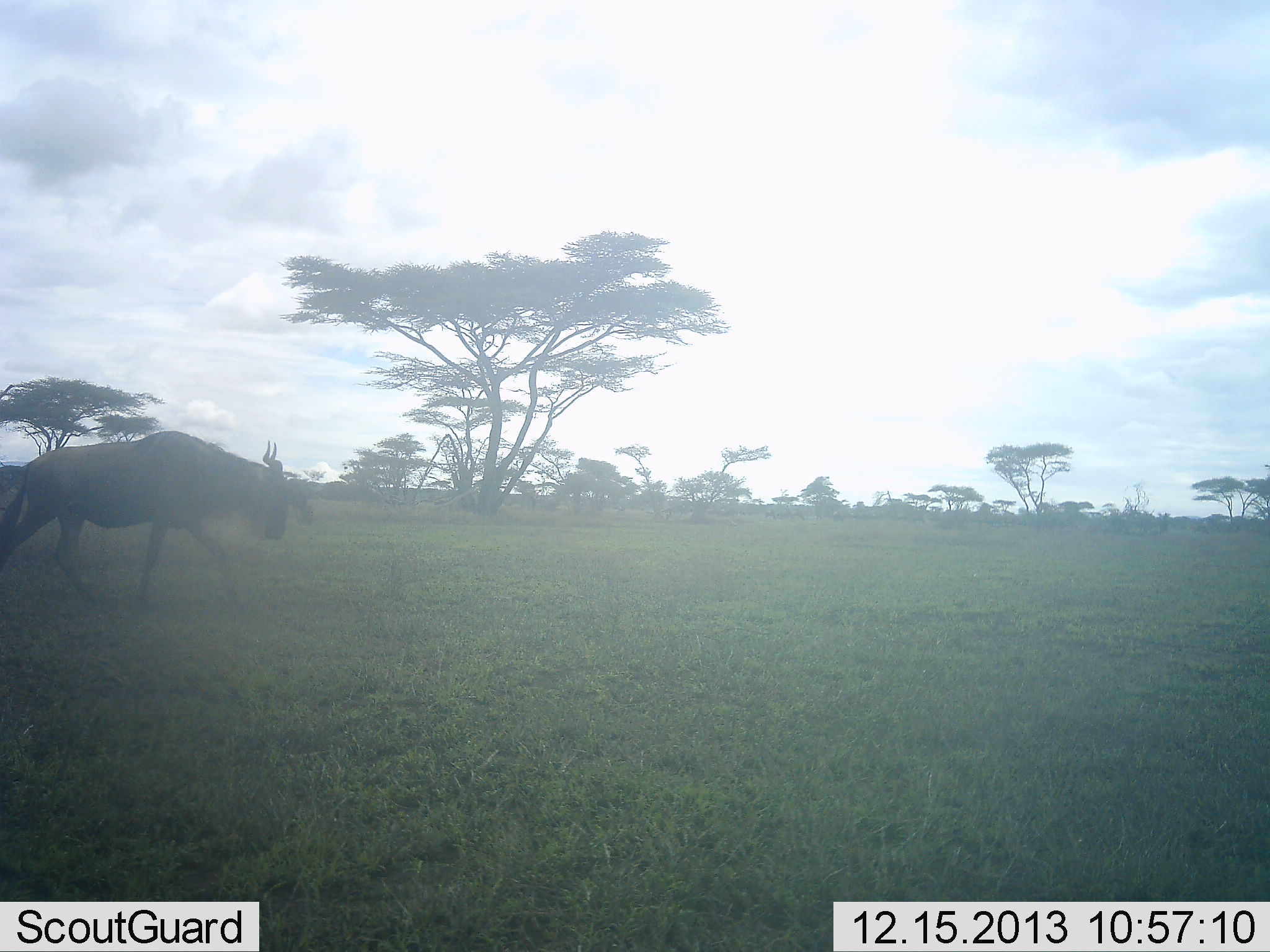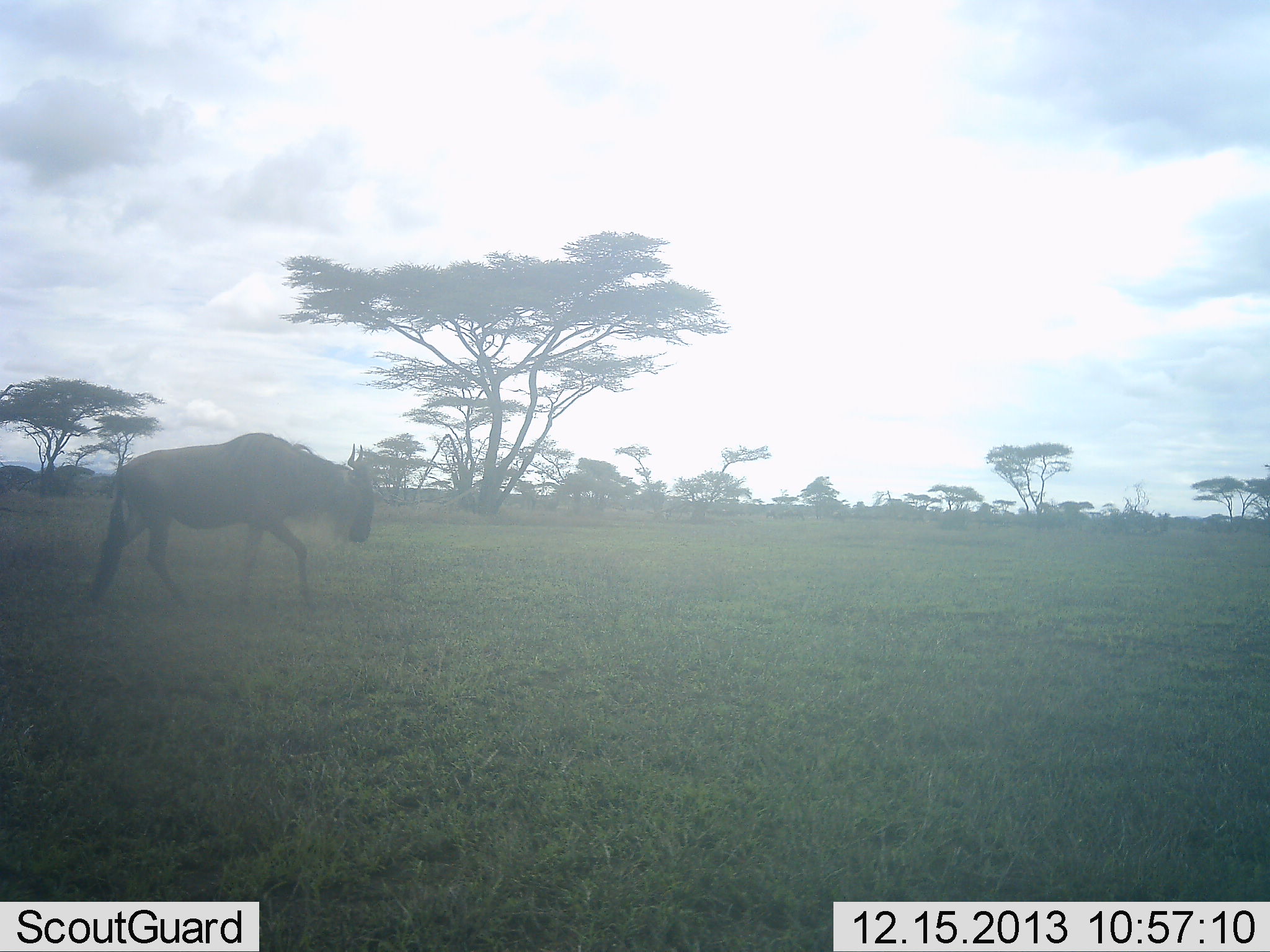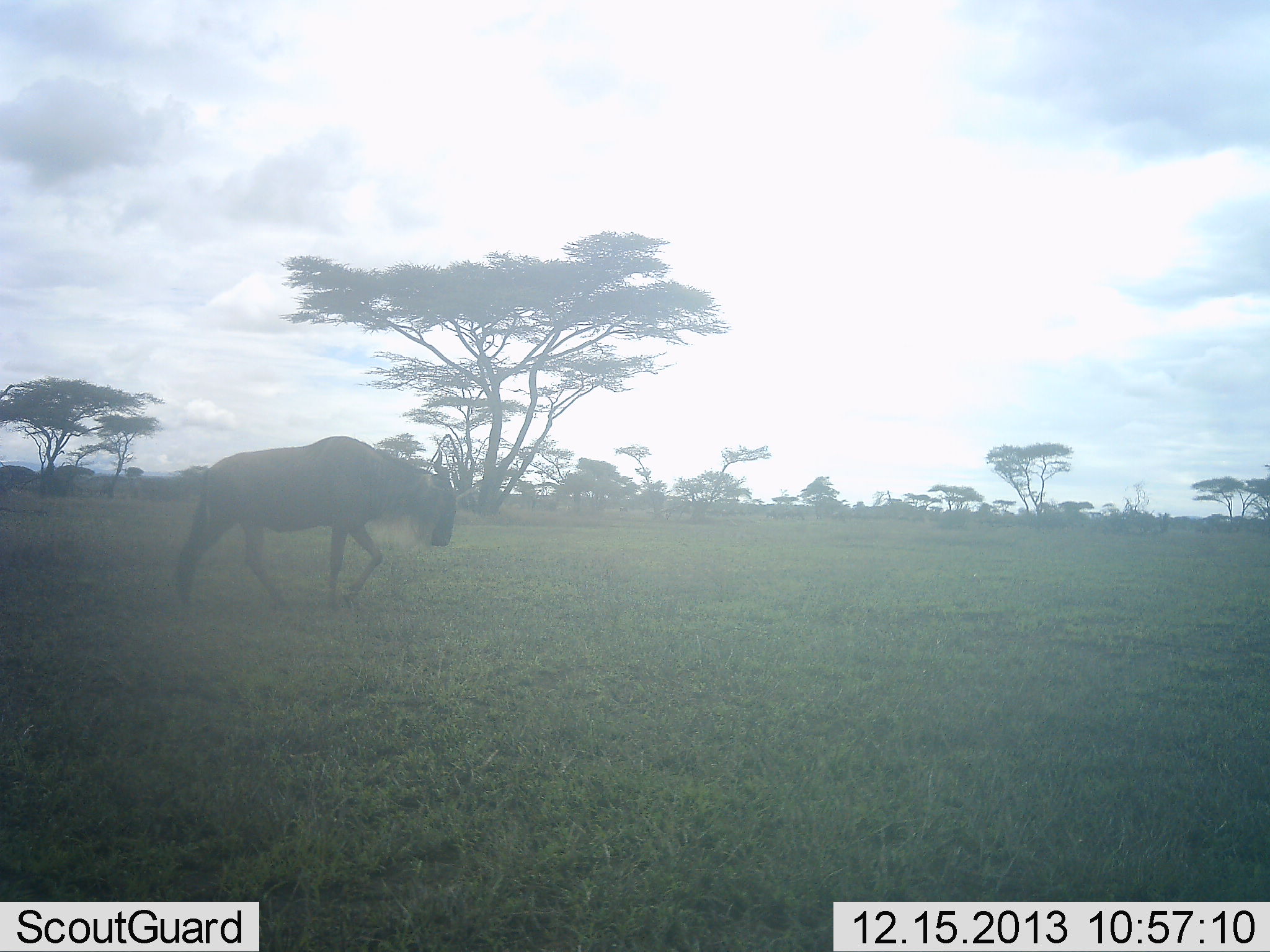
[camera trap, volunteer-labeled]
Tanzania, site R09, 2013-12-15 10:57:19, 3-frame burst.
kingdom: Animalia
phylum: Chordata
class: Mammalia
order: Artiodactyla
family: Bovidae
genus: Connochaetes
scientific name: Connochaetes taurinus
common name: blue wildebeest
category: wildebeest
Wildebeest (blue wildebeest) (Connochaetes taurinus), count 1. Behavior (volunteer vote fractions): standing 0%, resting 0%, moving 100%, interacting 0%. Young present (vote fraction): 0%. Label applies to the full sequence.